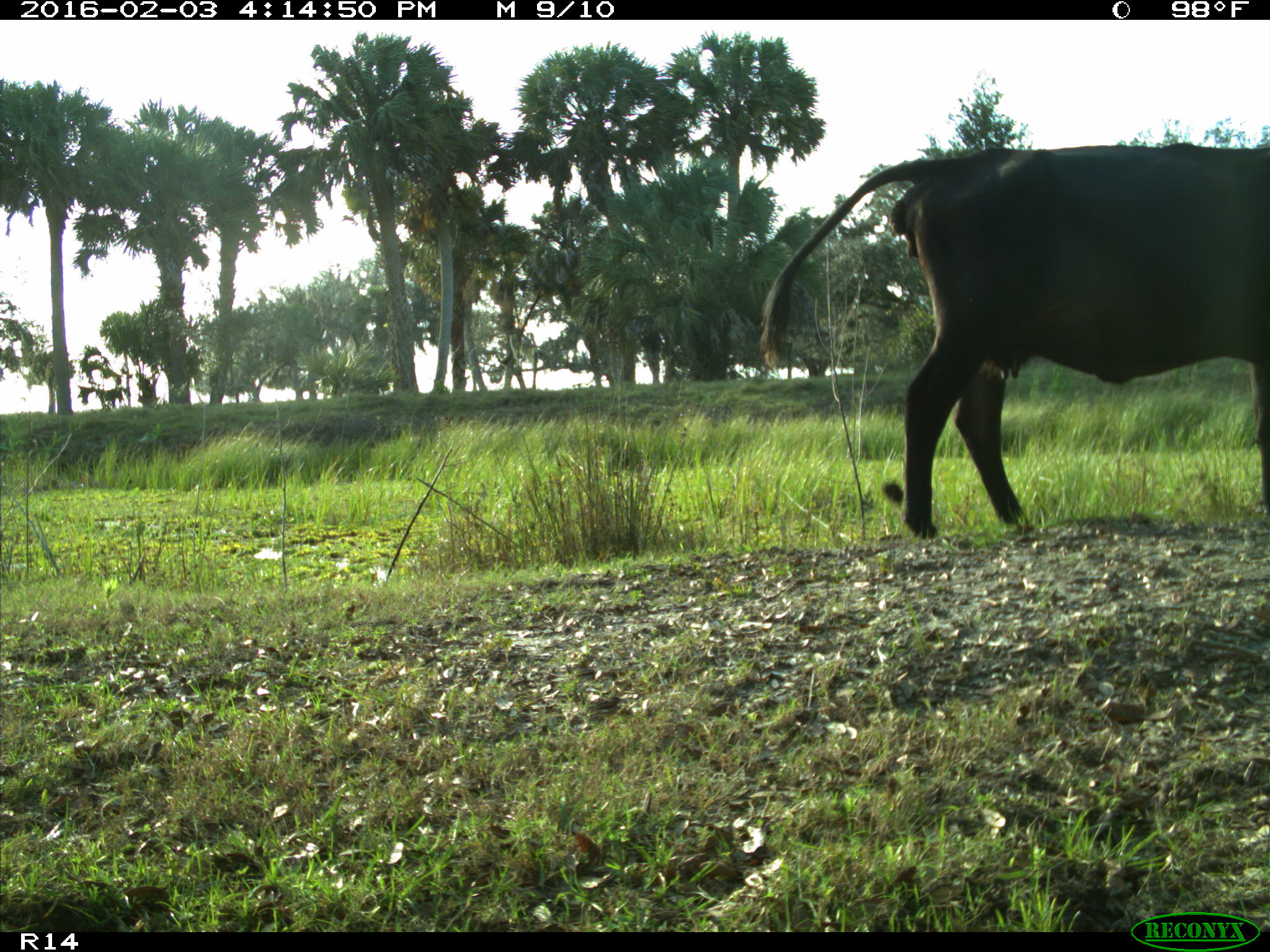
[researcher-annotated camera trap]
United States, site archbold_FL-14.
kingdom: Animalia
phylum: Chordata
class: Mammalia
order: Artiodactyla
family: Bovidae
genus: Bos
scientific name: Bos taurus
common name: domestic cow